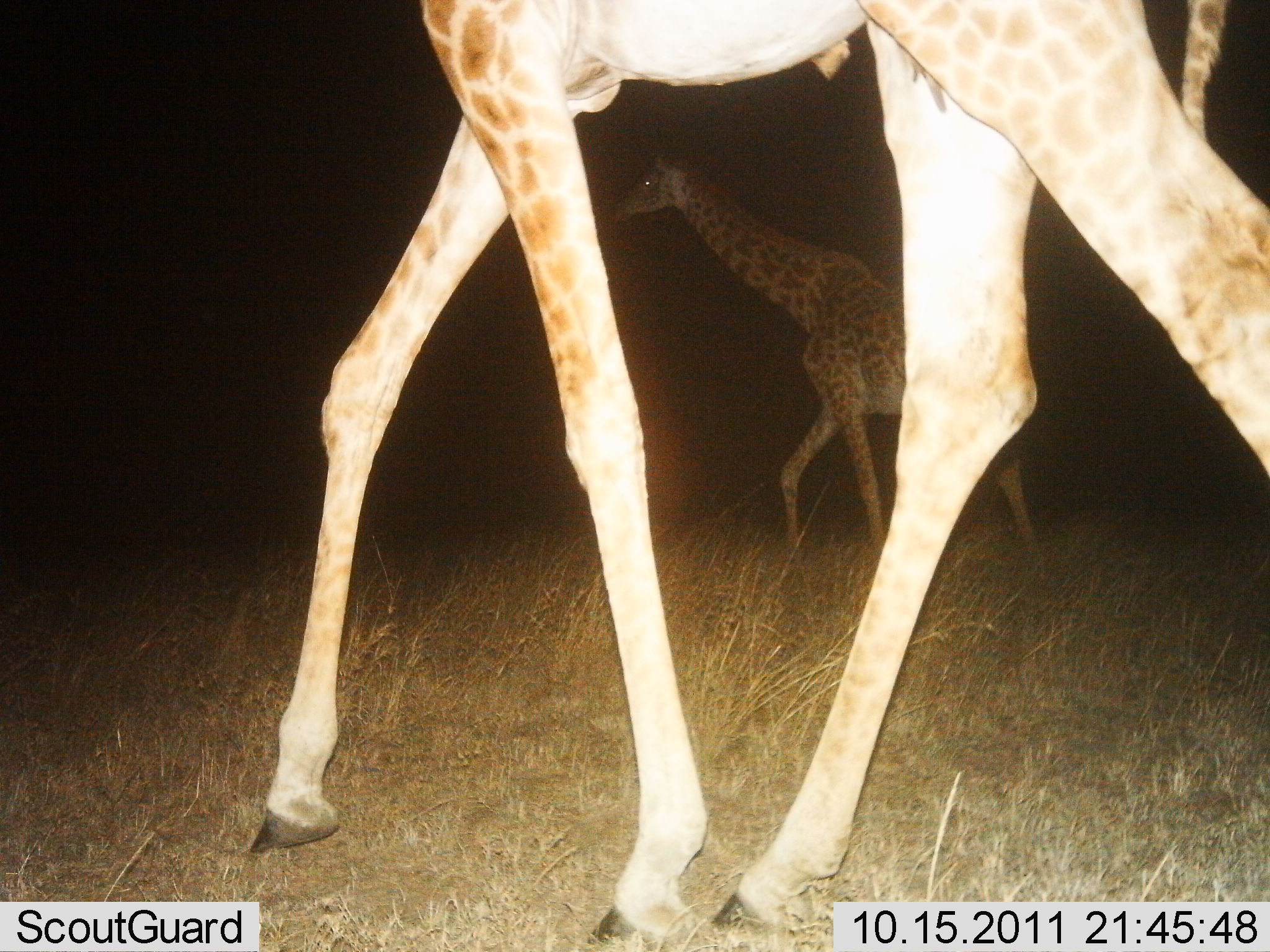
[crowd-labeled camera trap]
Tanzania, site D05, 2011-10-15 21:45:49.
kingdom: Animalia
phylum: Chordata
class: Mammalia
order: Artiodactyla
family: Giraffidae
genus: Giraffa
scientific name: Giraffa camelopardalis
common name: giraffe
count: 2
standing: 8%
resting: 0%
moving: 100%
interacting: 0%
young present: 0%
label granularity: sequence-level